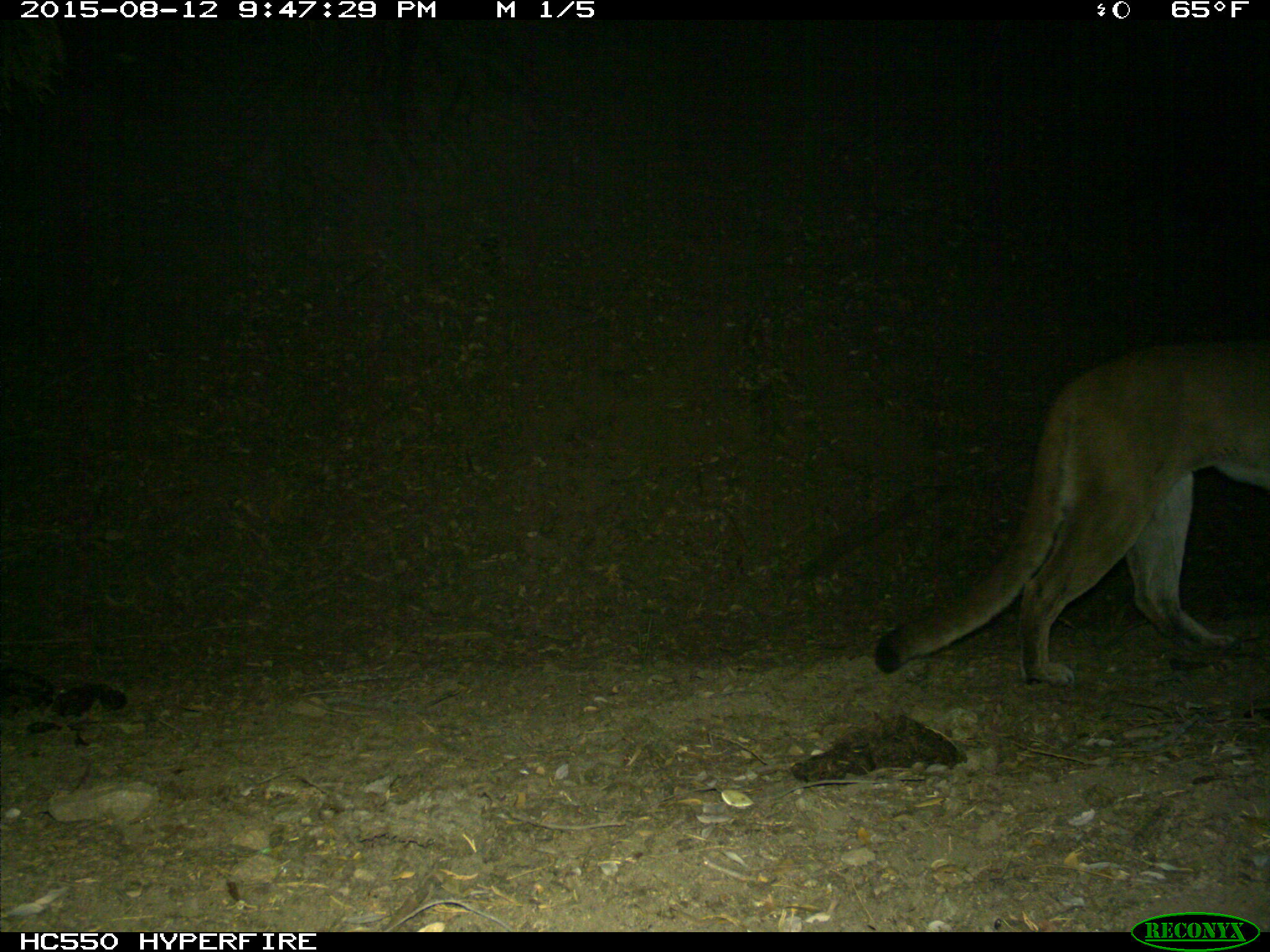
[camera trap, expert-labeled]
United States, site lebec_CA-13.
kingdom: Animalia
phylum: Chordata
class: Mammalia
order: Carnivora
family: Felidae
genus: Puma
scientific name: Puma concolor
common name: mountain lion